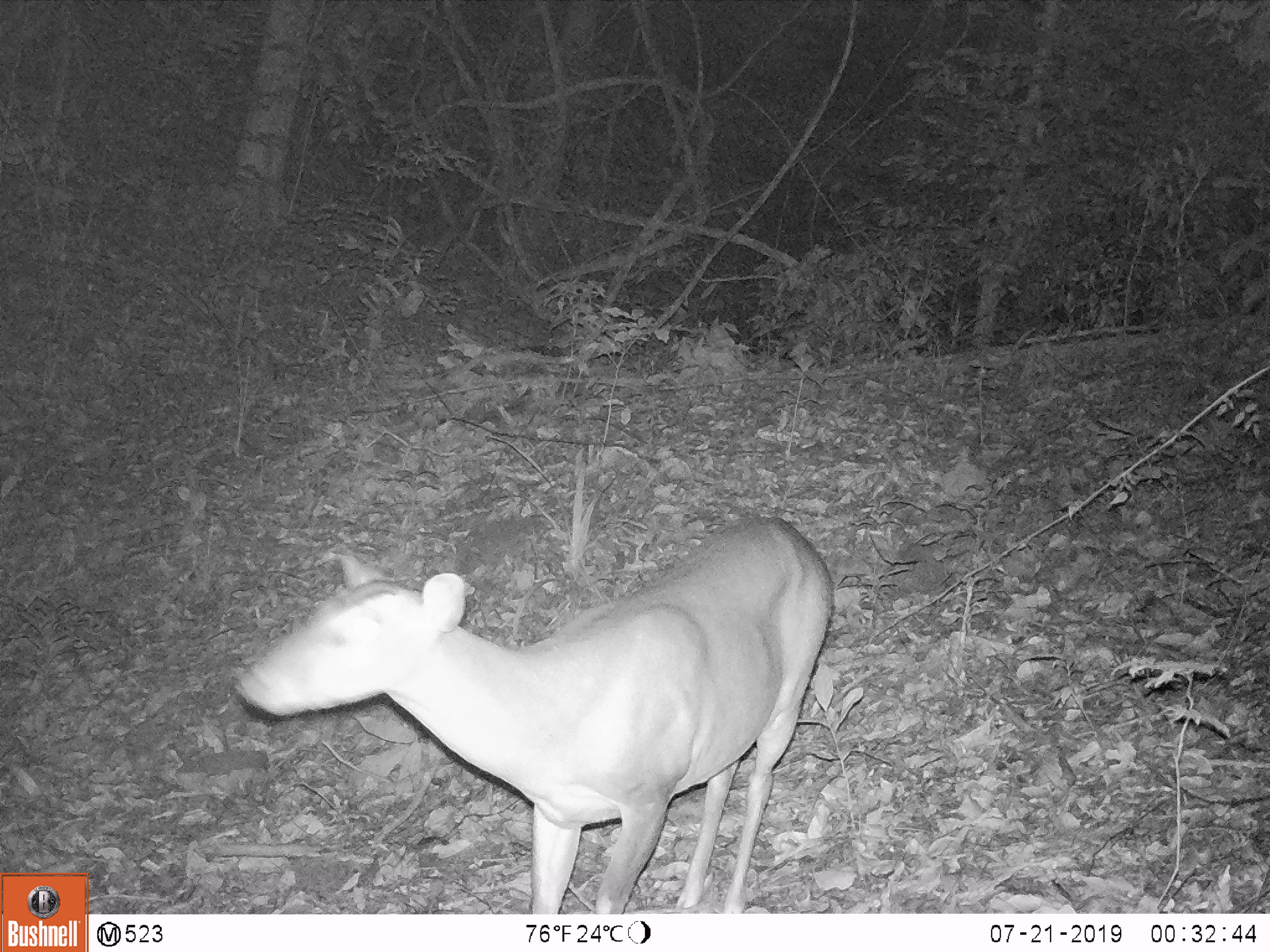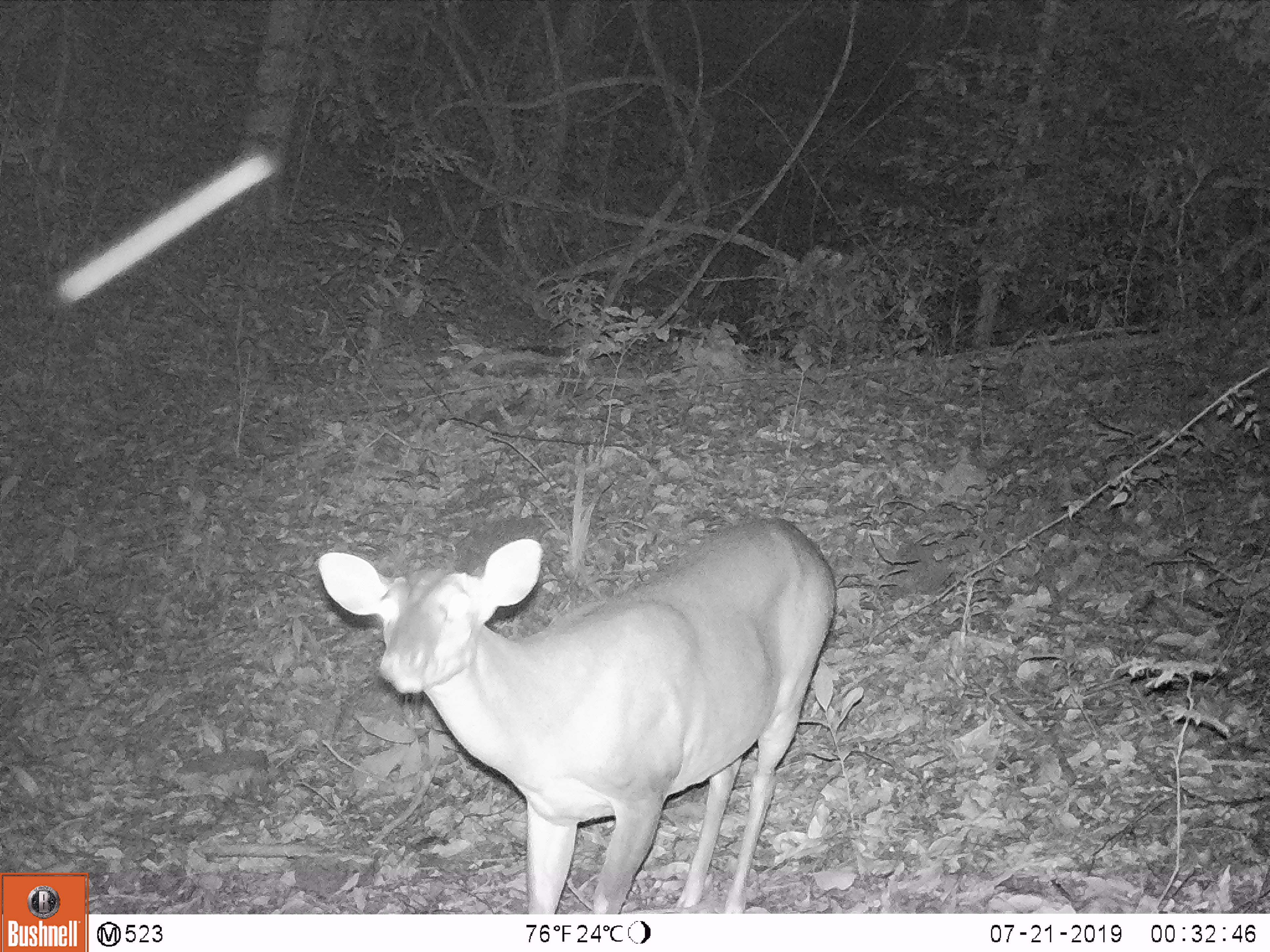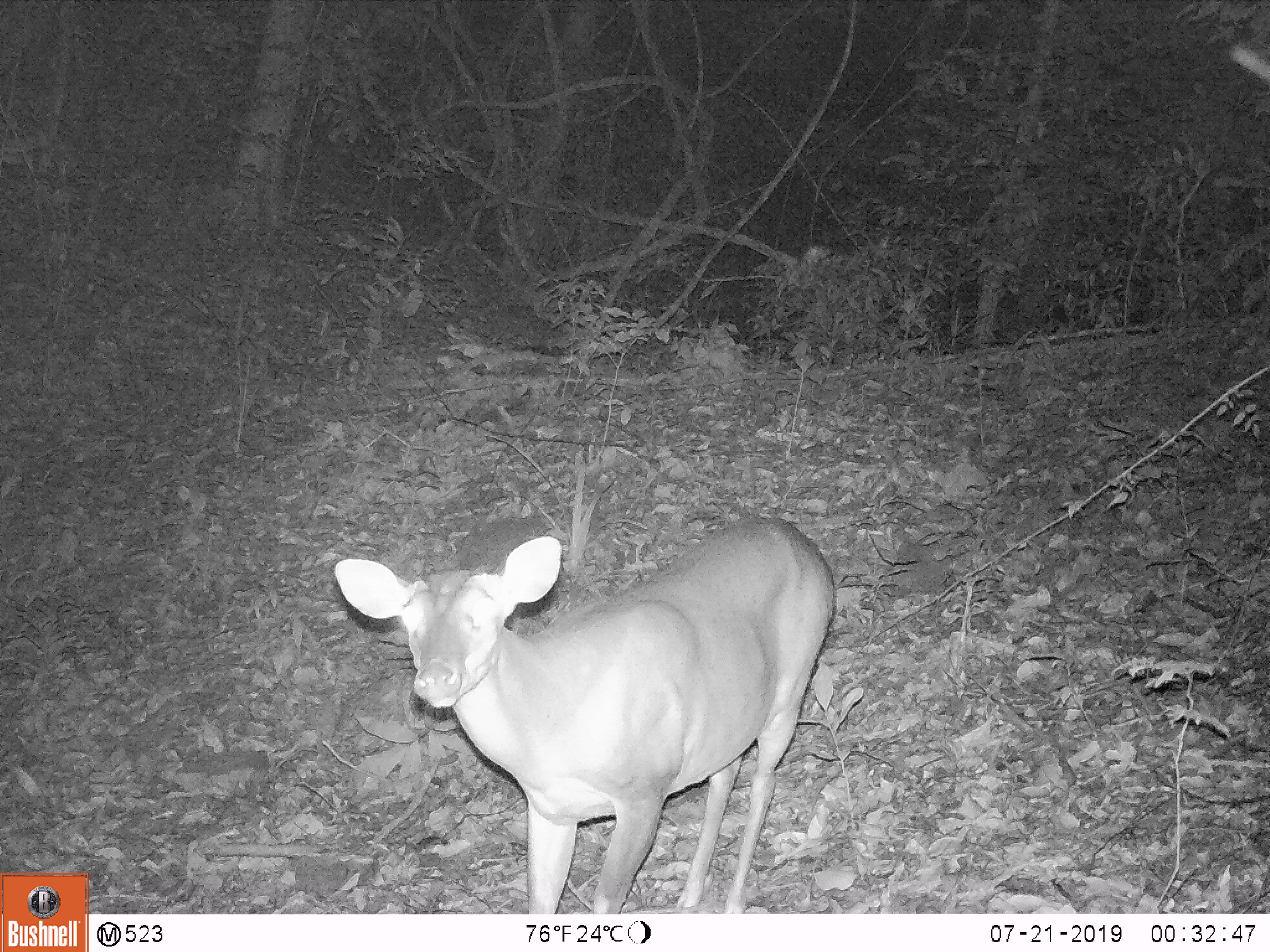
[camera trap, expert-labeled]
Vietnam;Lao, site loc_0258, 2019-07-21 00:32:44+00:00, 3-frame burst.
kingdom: Animalia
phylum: Chordata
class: Mammalia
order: Artiodactyla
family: Cervidae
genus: Muntiacus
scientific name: Muntiacus vuquangensis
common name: large-antlered muntjac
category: large antlered muntjac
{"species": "large antlered muntjac (large-antlered muntjac) (Muntiacus vuquangensis)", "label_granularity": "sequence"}